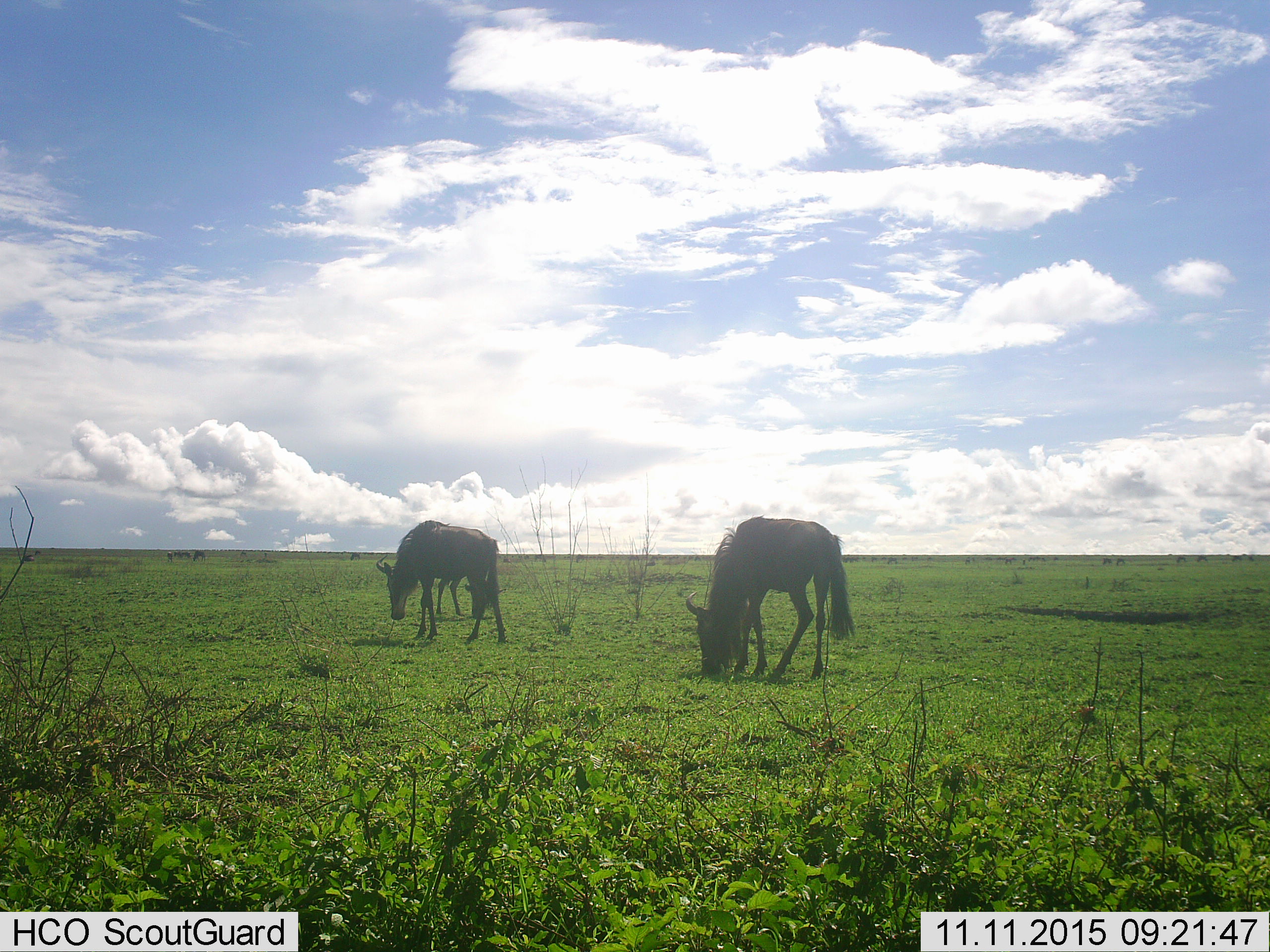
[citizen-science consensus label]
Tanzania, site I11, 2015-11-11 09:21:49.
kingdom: Animalia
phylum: Chordata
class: Mammalia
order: Artiodactyla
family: Bovidae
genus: Connochaetes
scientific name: Connochaetes taurinus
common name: blue wildebeest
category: wildebeest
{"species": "wildebeest (blue wildebeest) (Connochaetes taurinus)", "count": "3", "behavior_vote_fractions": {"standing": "22%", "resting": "0%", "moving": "11%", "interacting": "0%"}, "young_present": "0%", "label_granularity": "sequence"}